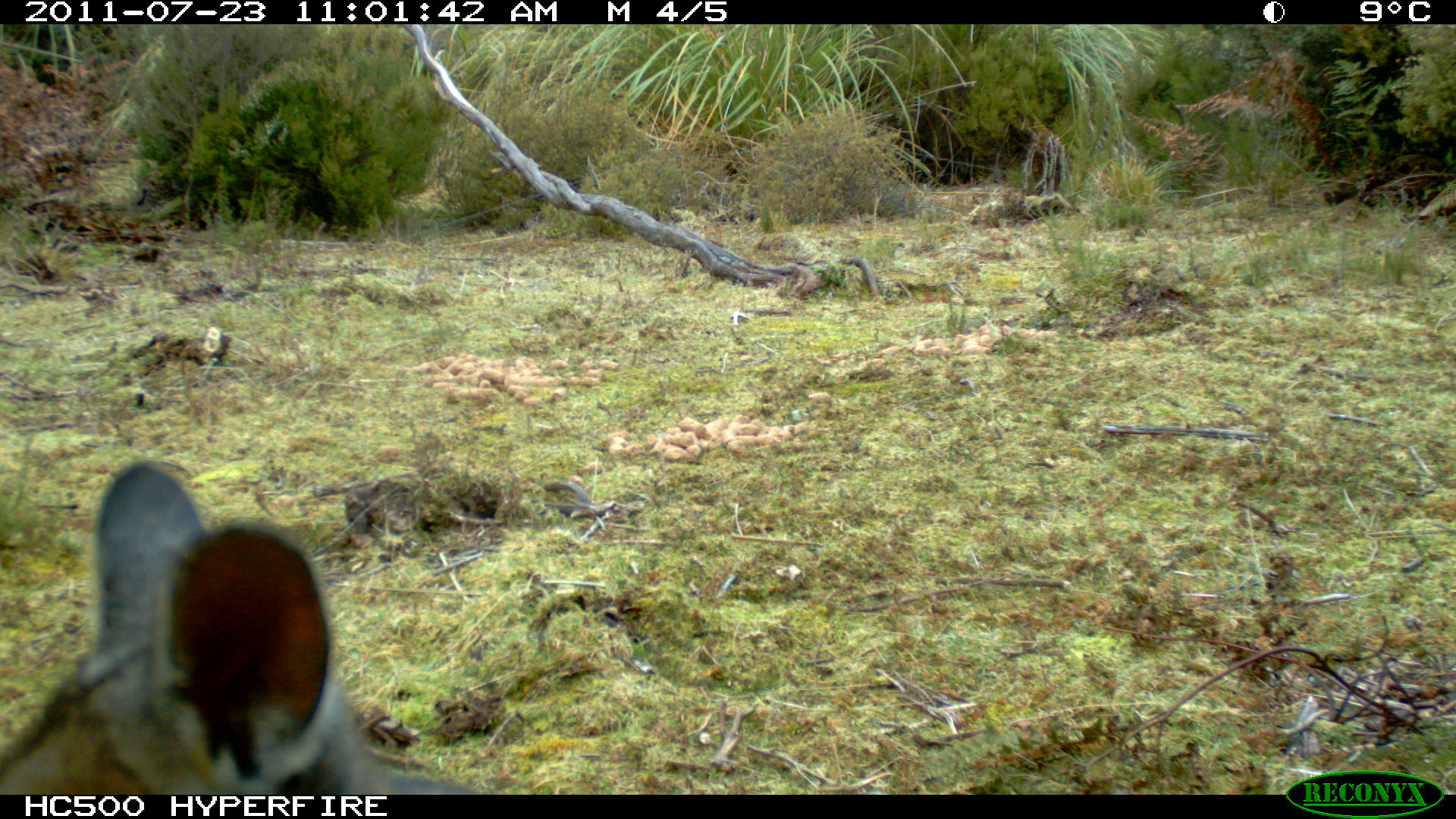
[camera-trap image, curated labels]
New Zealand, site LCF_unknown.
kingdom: Animalia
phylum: Chordata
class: Mammalia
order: Diprotodontia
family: Macropodidae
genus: Notamacropus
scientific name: Notamacropus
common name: wallaby